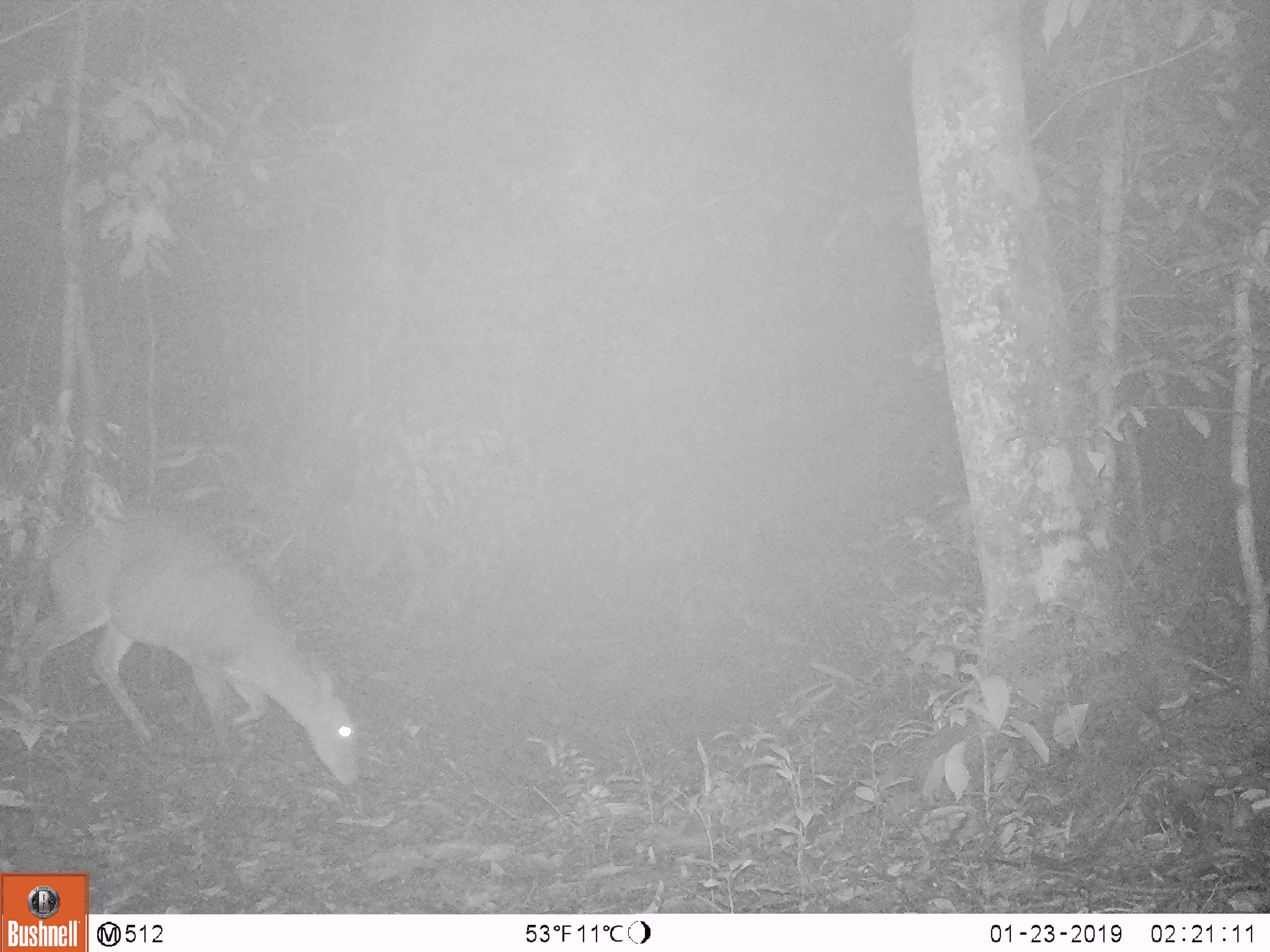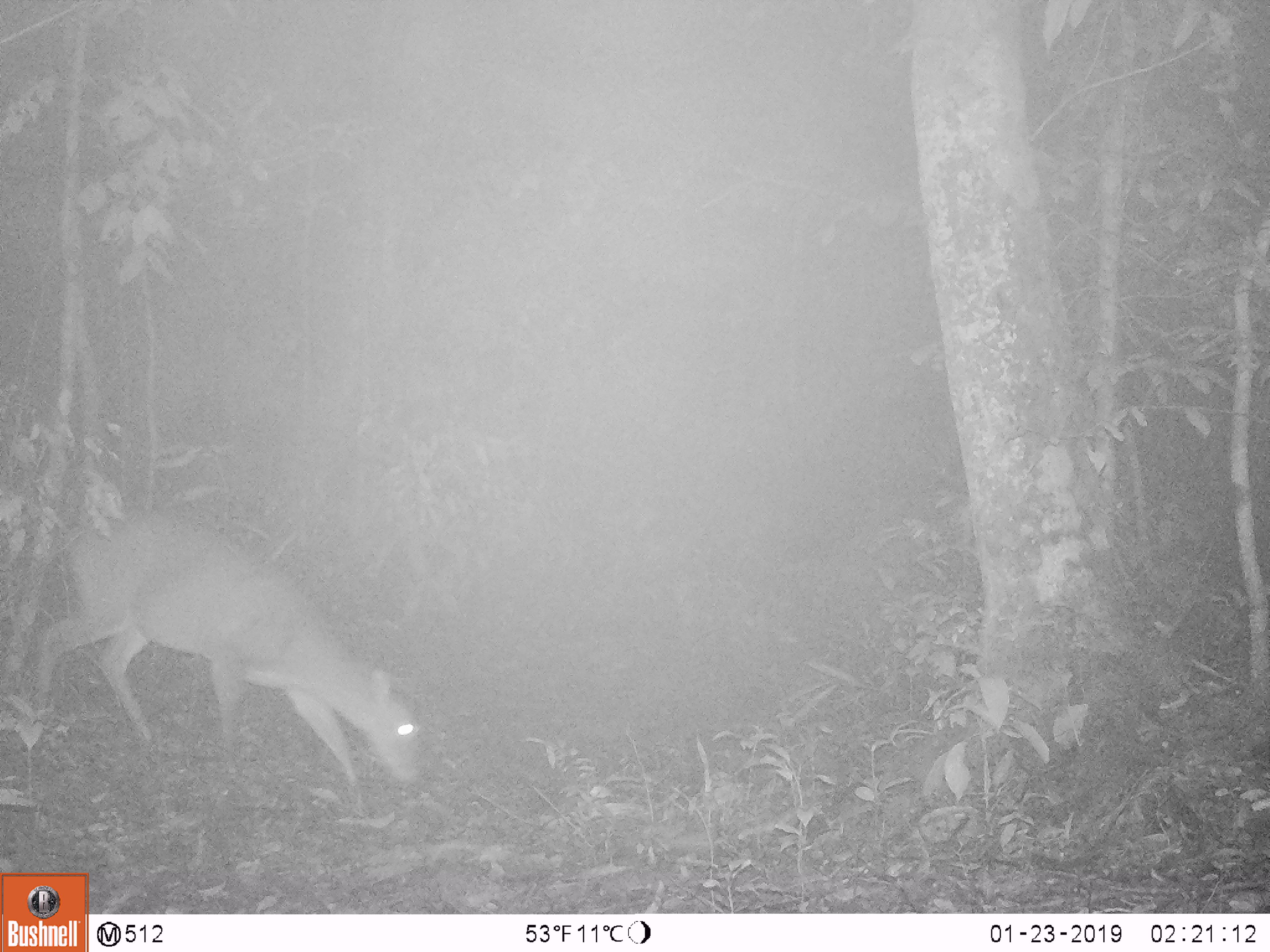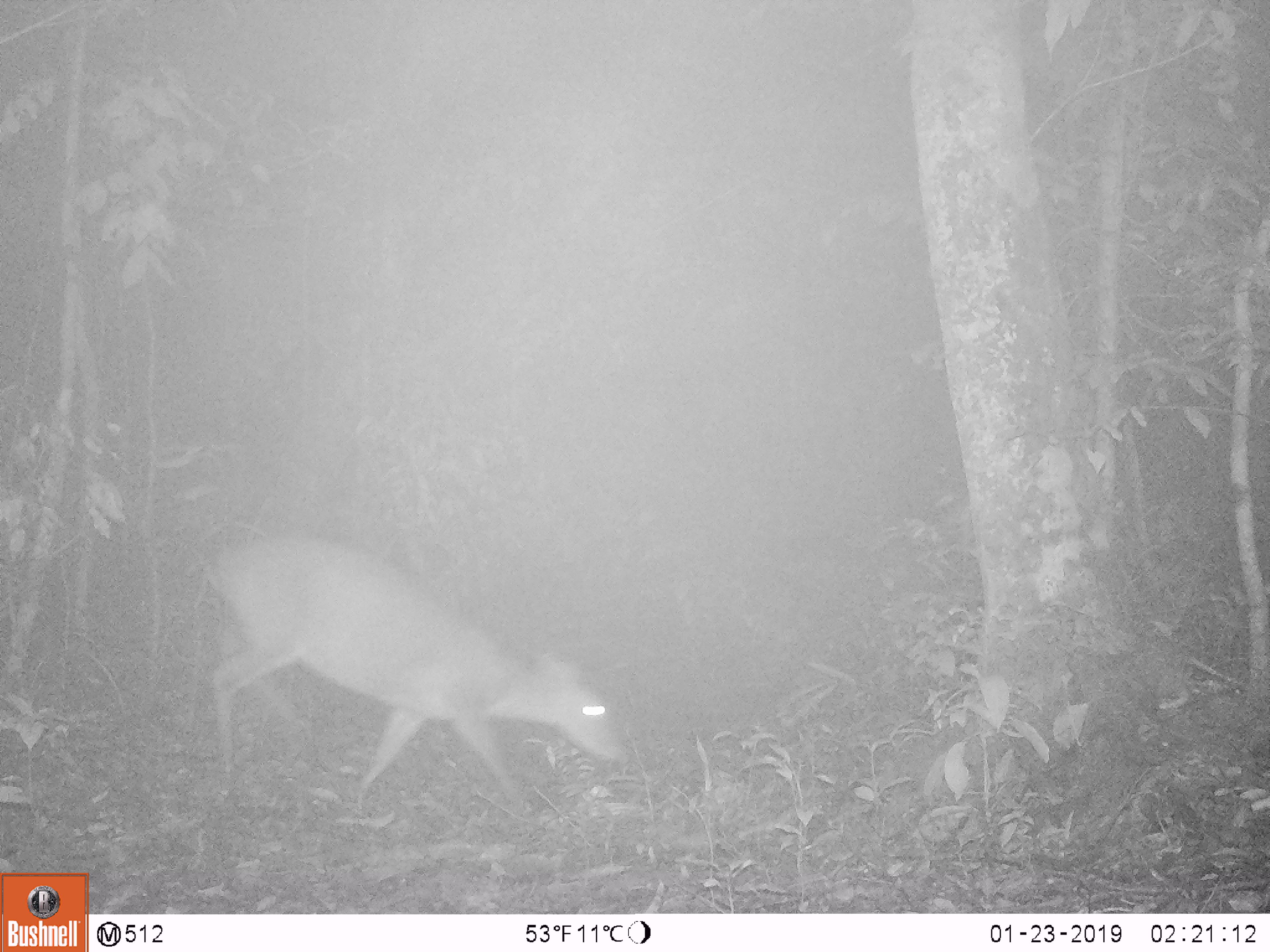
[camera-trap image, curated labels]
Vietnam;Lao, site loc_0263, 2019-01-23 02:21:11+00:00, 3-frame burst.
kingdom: Animalia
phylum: Chordata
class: Mammalia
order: Artiodactyla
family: Cervidae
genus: Muntiacus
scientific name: Muntiacus vuquangensis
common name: large-antlered muntjac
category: large antlered muntjac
Large antlered muntjac (large-antlered muntjac) (Muntiacus vuquangensis). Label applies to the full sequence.